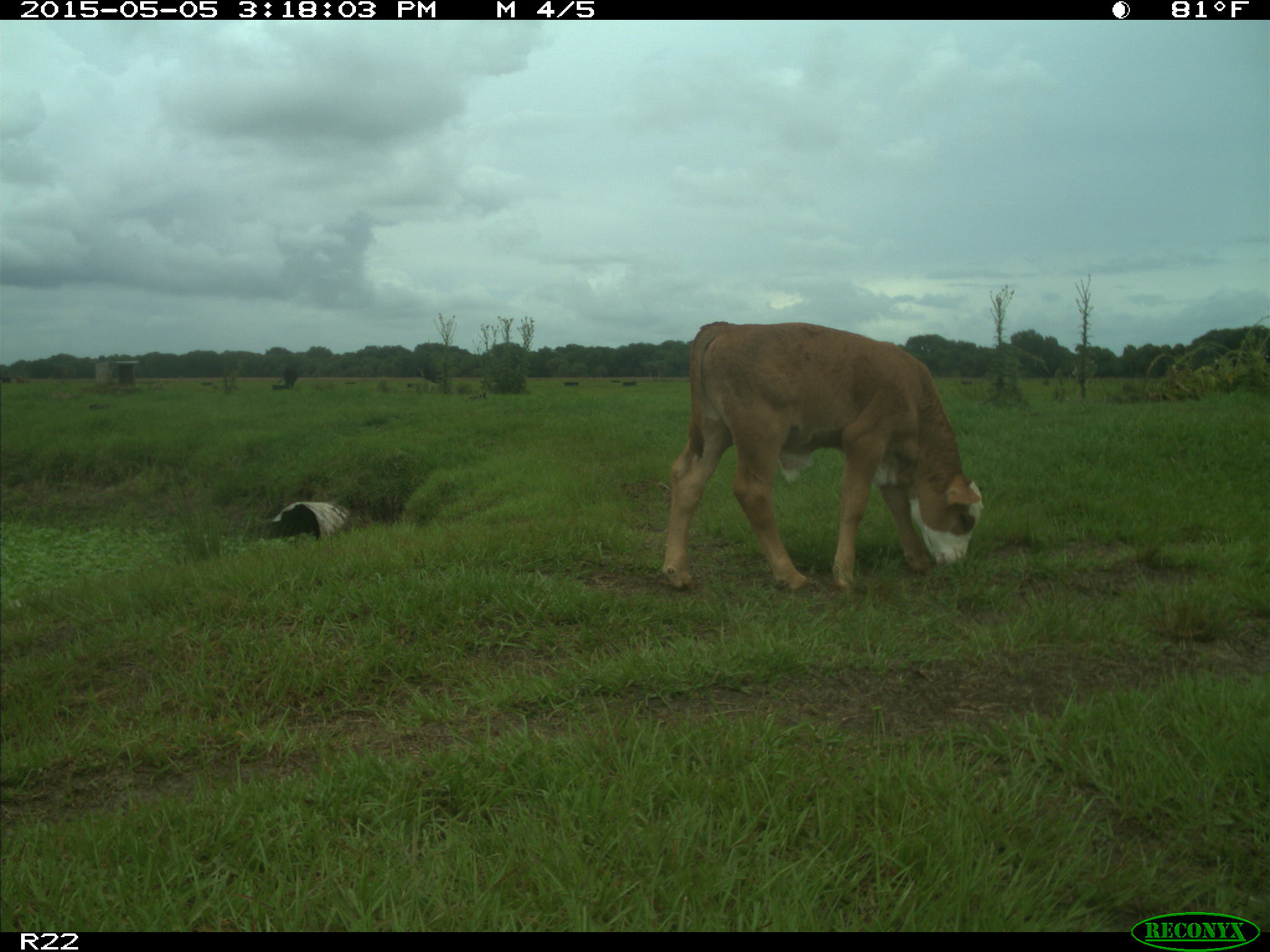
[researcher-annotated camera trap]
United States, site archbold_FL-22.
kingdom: Animalia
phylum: Chordata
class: Mammalia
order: Artiodactyla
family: Bovidae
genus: Bos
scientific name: Bos taurus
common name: domestic cow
Bos taurus (domestic cow).